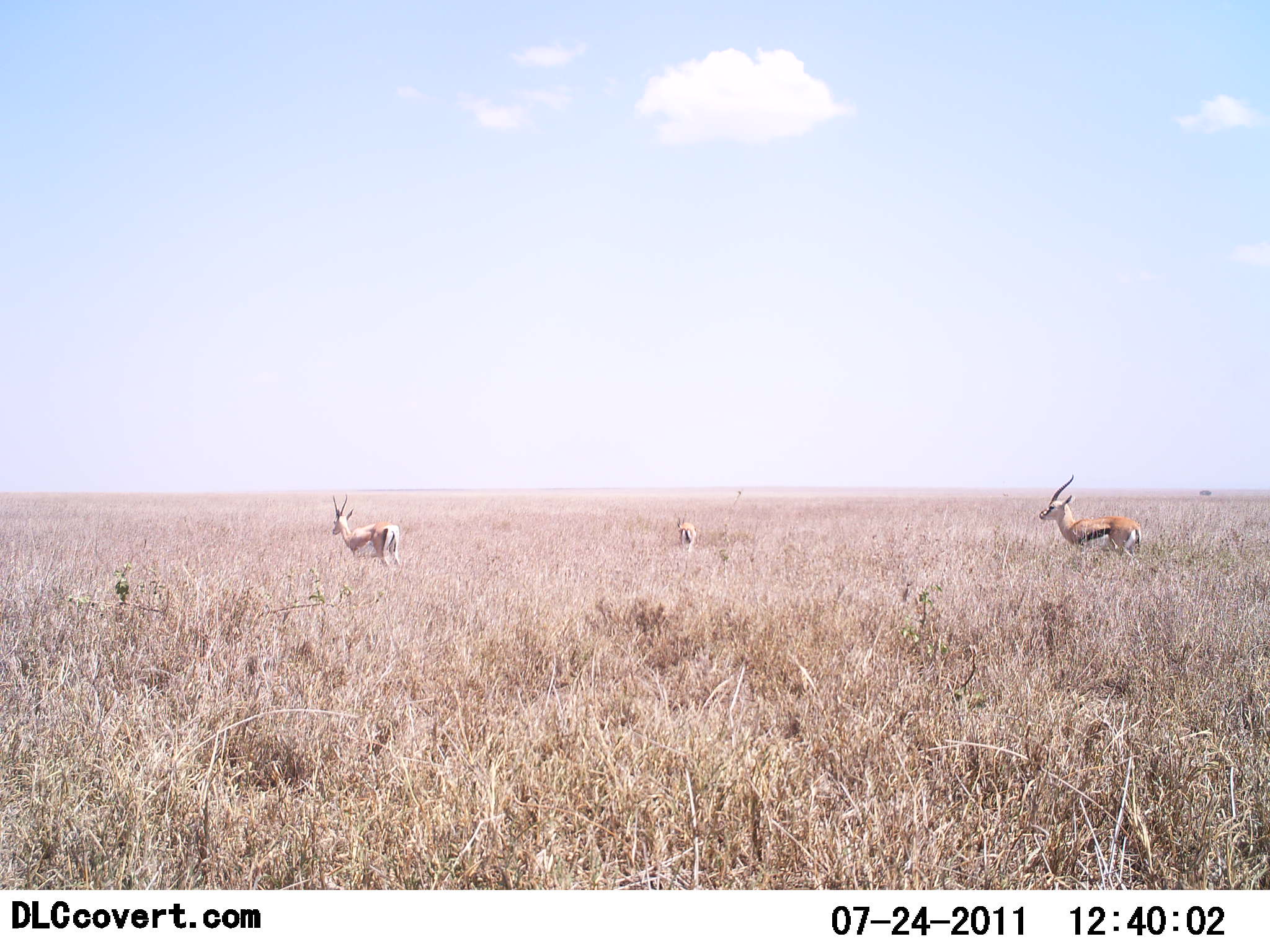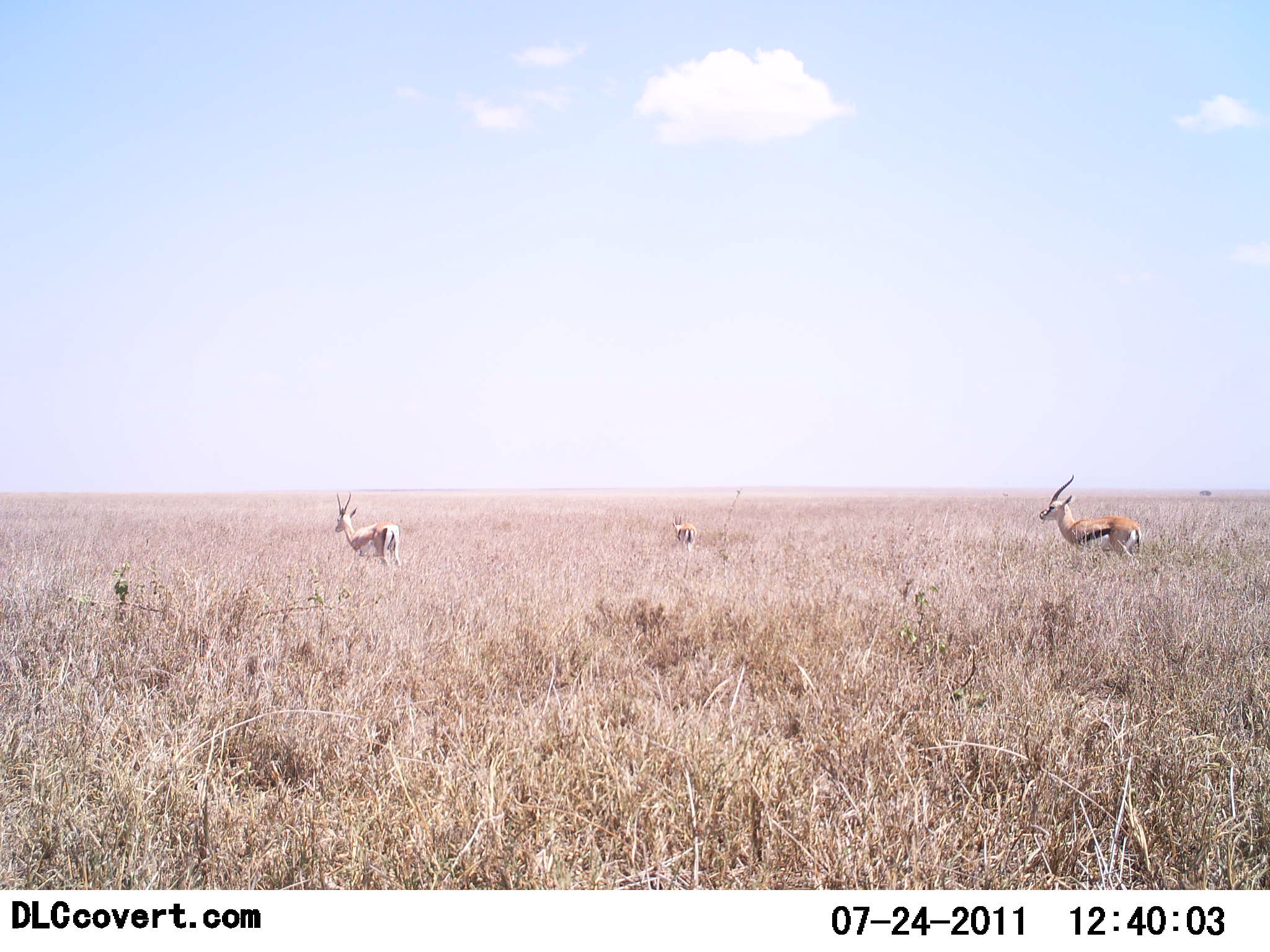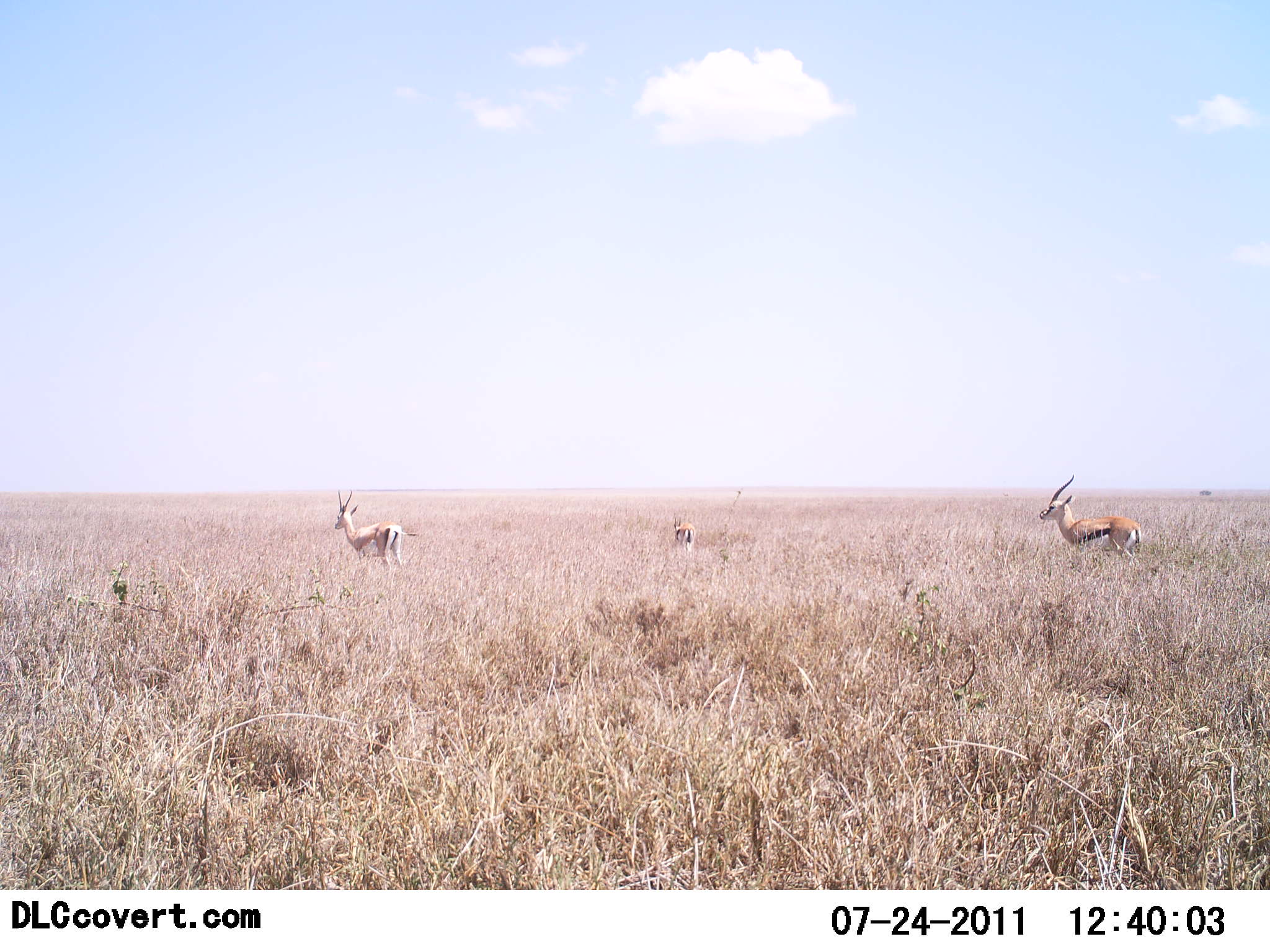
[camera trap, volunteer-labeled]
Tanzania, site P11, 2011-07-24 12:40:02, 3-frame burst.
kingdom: Animalia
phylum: Chordata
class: Mammalia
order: Artiodactyla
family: Bovidae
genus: Eudorcas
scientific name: Eudorcas thomsonii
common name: thomson's gazelle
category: gazellethomsons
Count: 3.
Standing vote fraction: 100%.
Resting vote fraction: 0%.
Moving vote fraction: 15%.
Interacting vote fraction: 0%.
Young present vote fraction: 0%.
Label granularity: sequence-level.